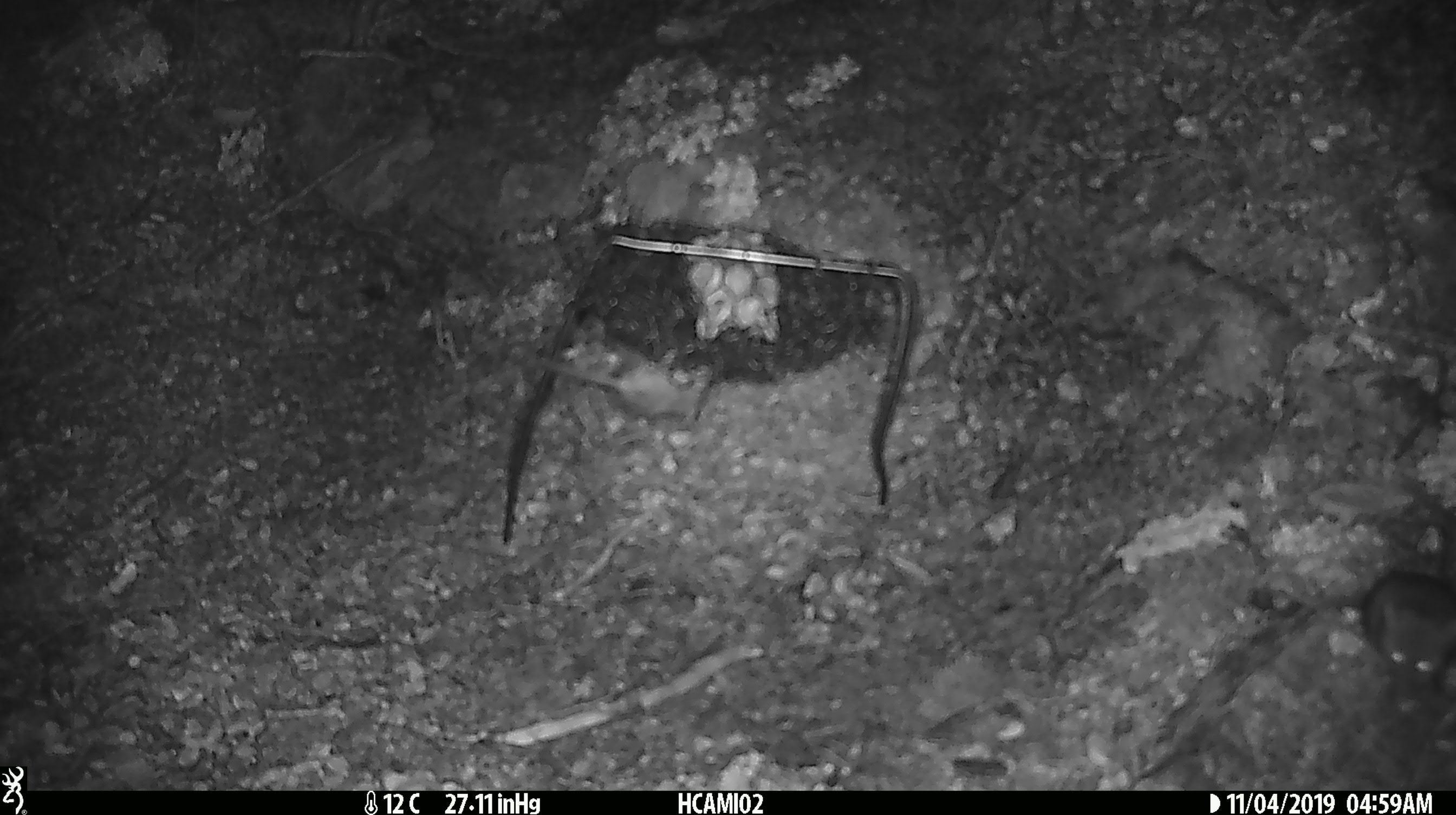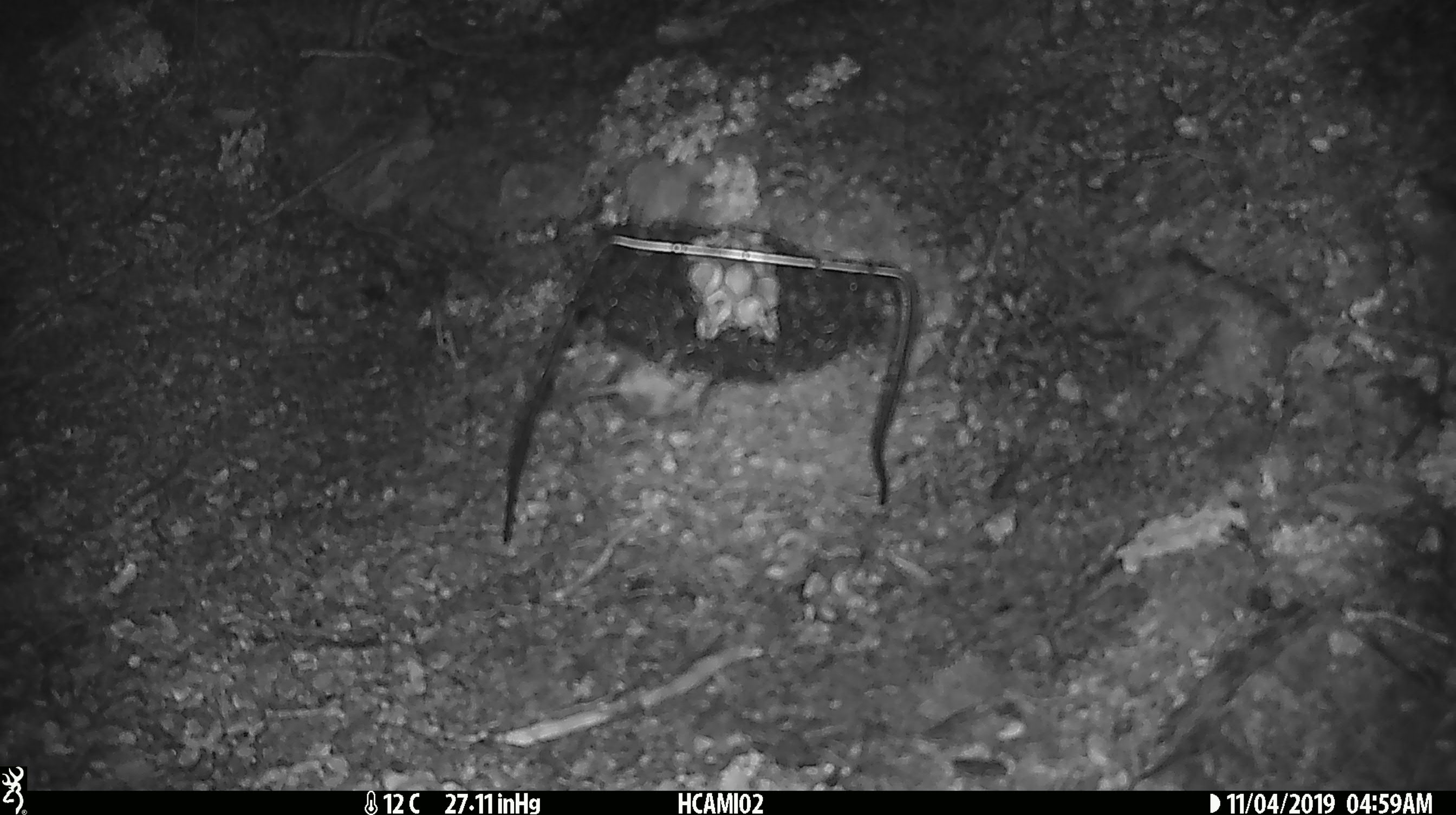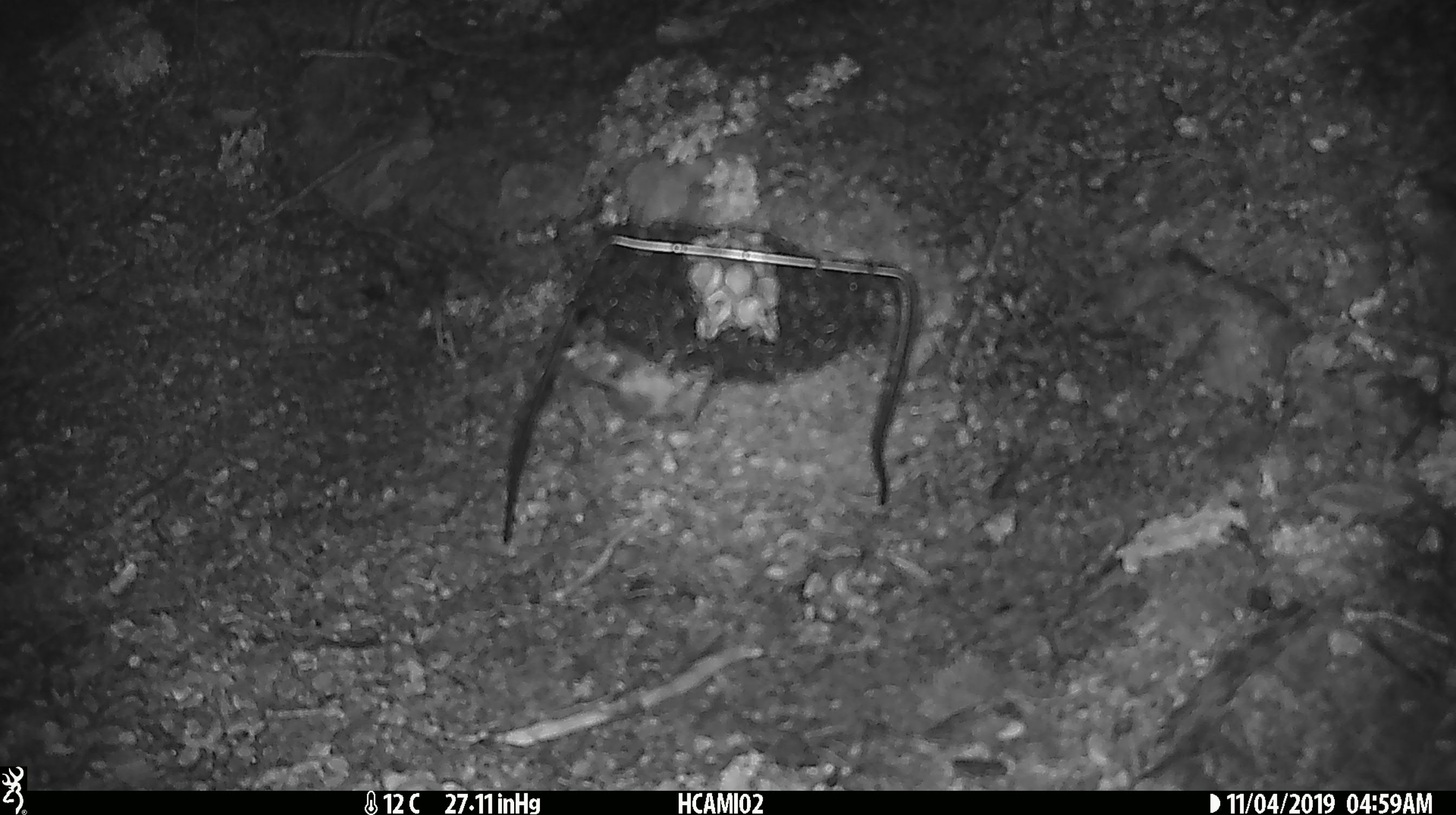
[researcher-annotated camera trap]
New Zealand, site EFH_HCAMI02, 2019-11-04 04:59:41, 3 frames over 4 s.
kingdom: Animalia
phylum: Chordata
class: Mammalia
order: Rodentia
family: Muridae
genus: Mus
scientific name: Mus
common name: mouse